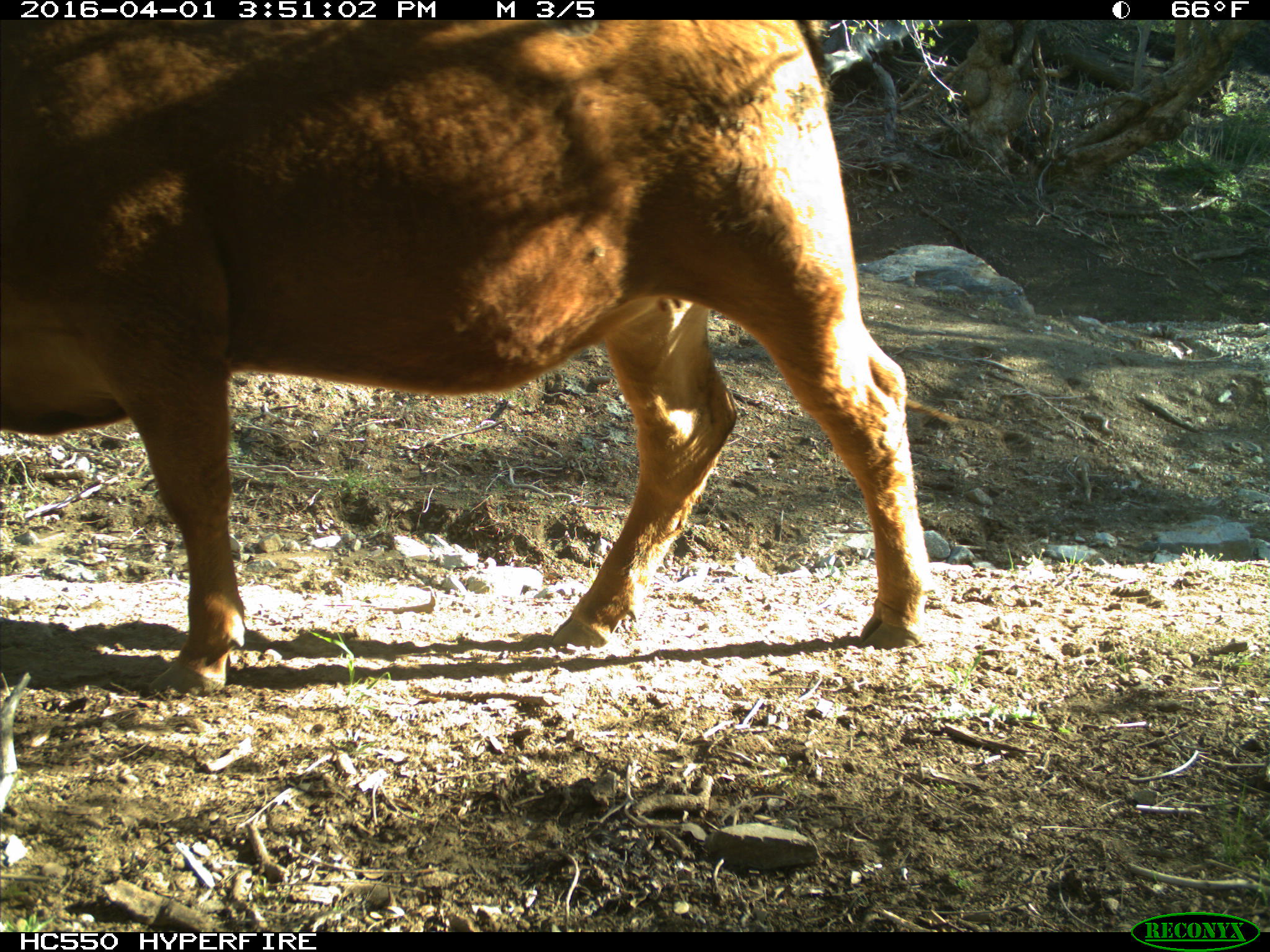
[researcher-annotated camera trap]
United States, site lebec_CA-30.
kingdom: Animalia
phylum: Chordata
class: Mammalia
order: Artiodactyla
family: Bovidae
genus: Bos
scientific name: Bos taurus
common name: domestic cow